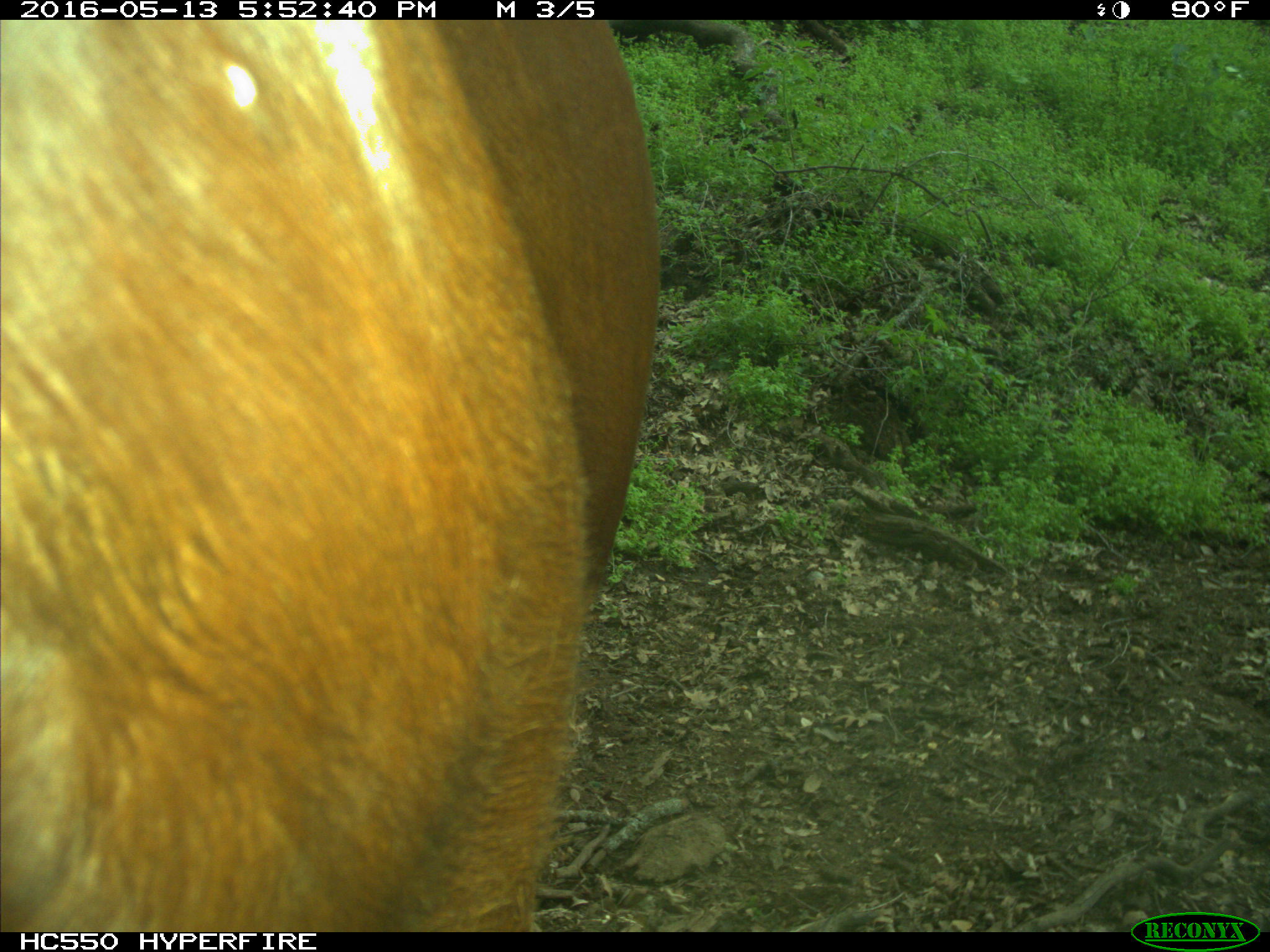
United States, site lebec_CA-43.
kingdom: Animalia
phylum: Chordata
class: Mammalia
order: Artiodactyla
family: Bovidae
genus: Bos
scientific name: Bos taurus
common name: domestic cow